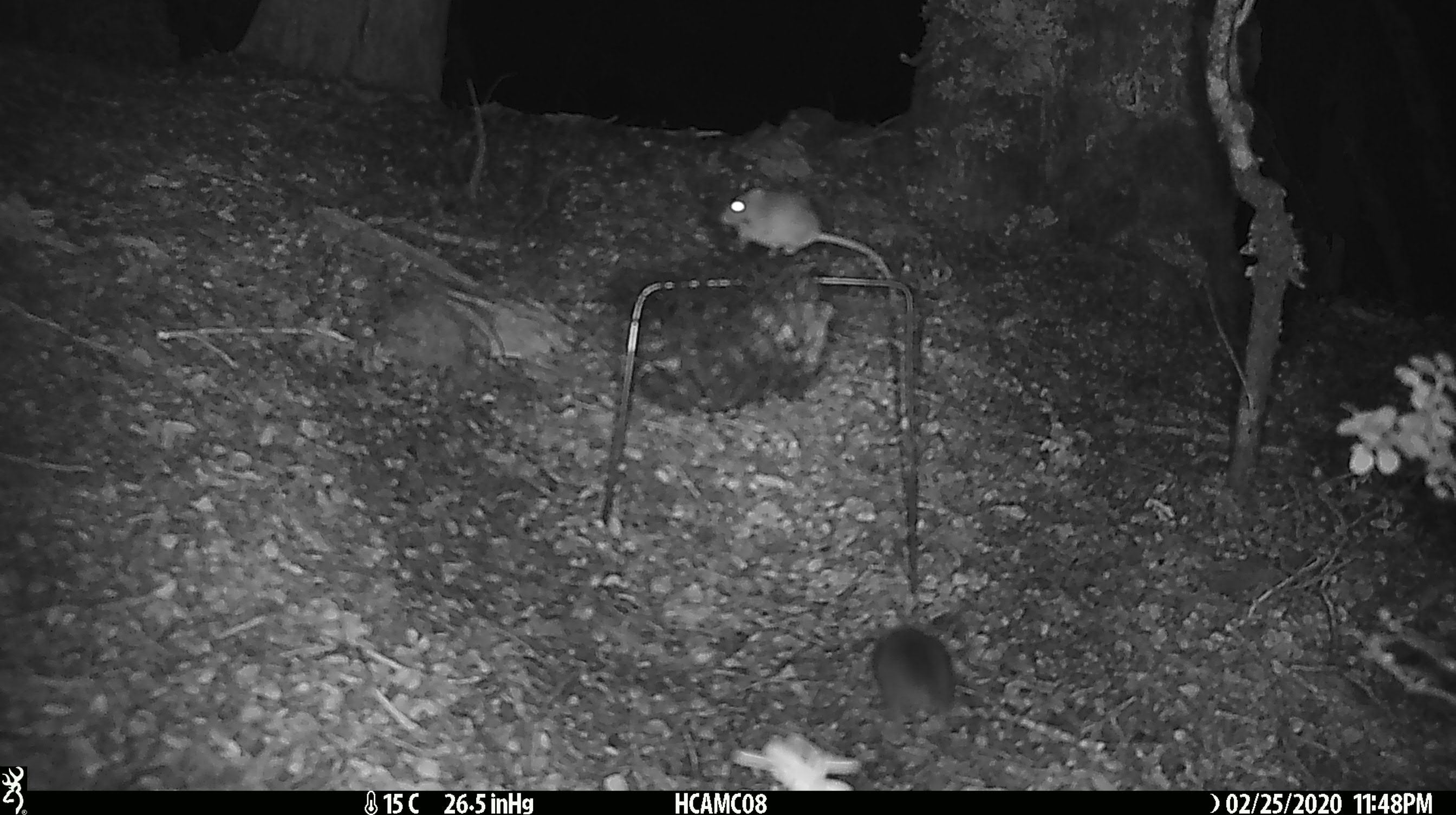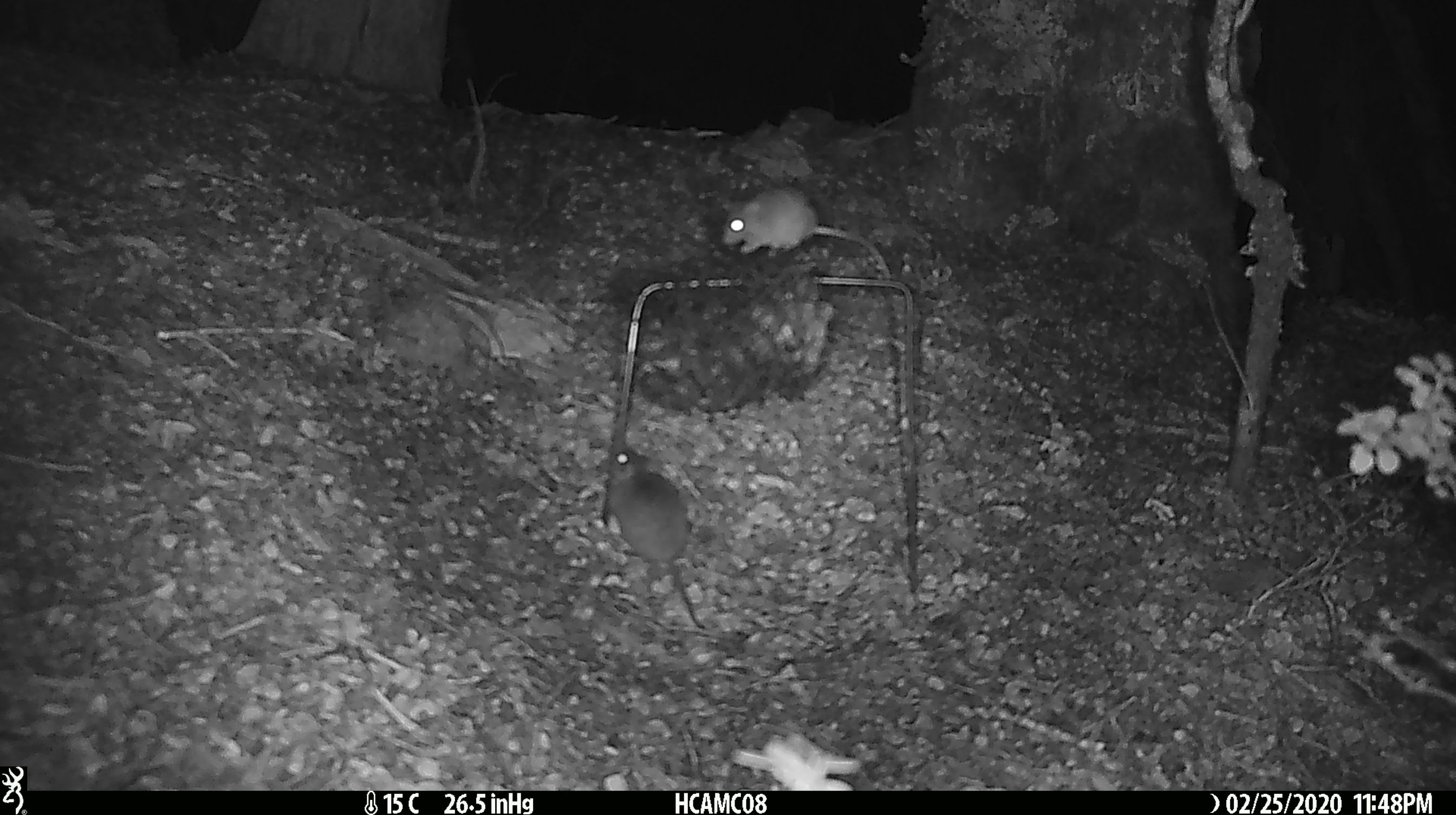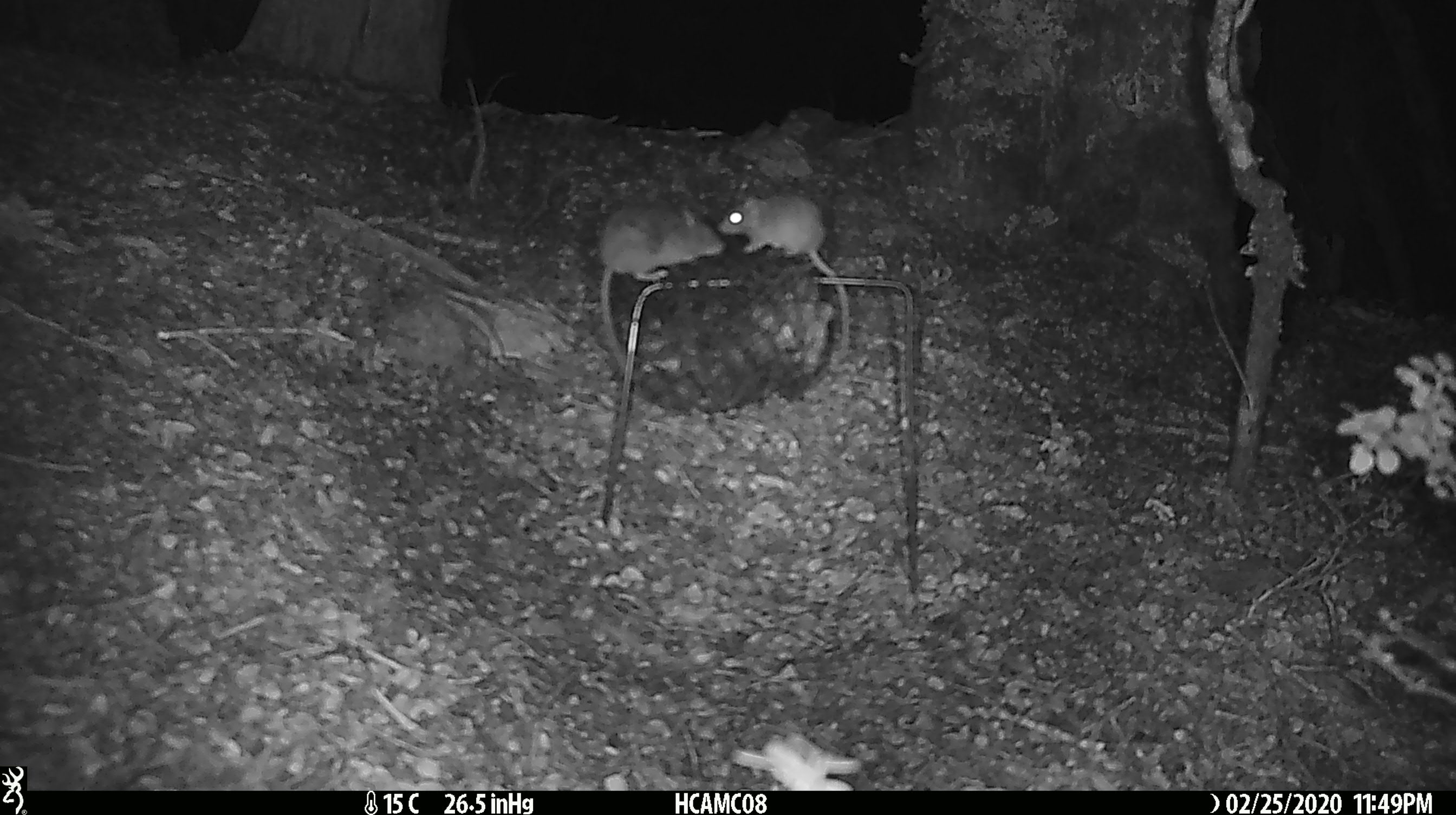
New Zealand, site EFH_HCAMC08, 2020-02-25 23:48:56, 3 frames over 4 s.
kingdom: Animalia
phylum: Chordata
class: Mammalia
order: Rodentia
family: Muridae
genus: Mus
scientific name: Mus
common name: mouse